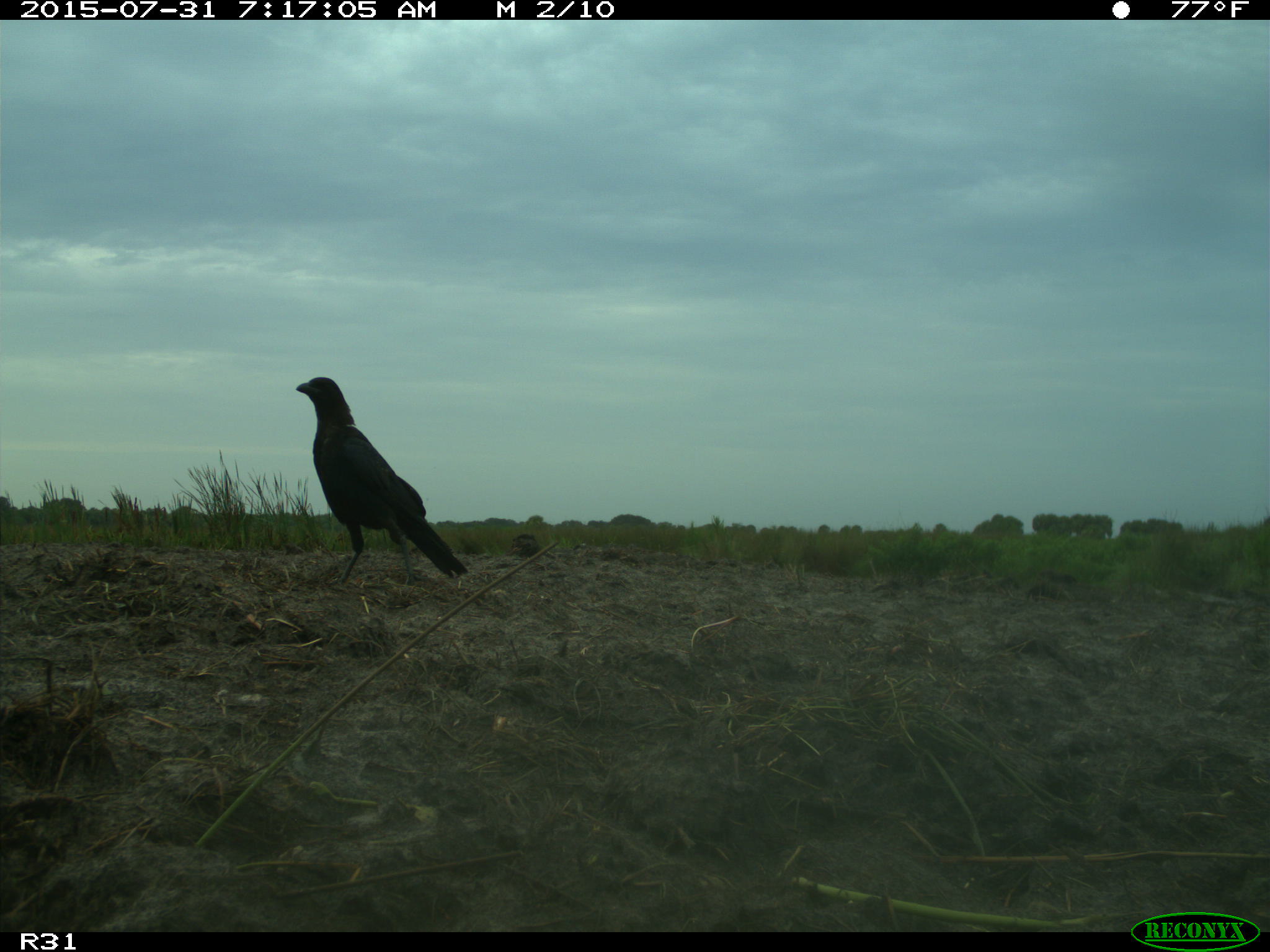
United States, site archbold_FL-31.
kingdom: Animalia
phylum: Chordata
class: Aves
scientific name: Aves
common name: birds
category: unidentified bird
Unidentified bird (birds) (Aves).